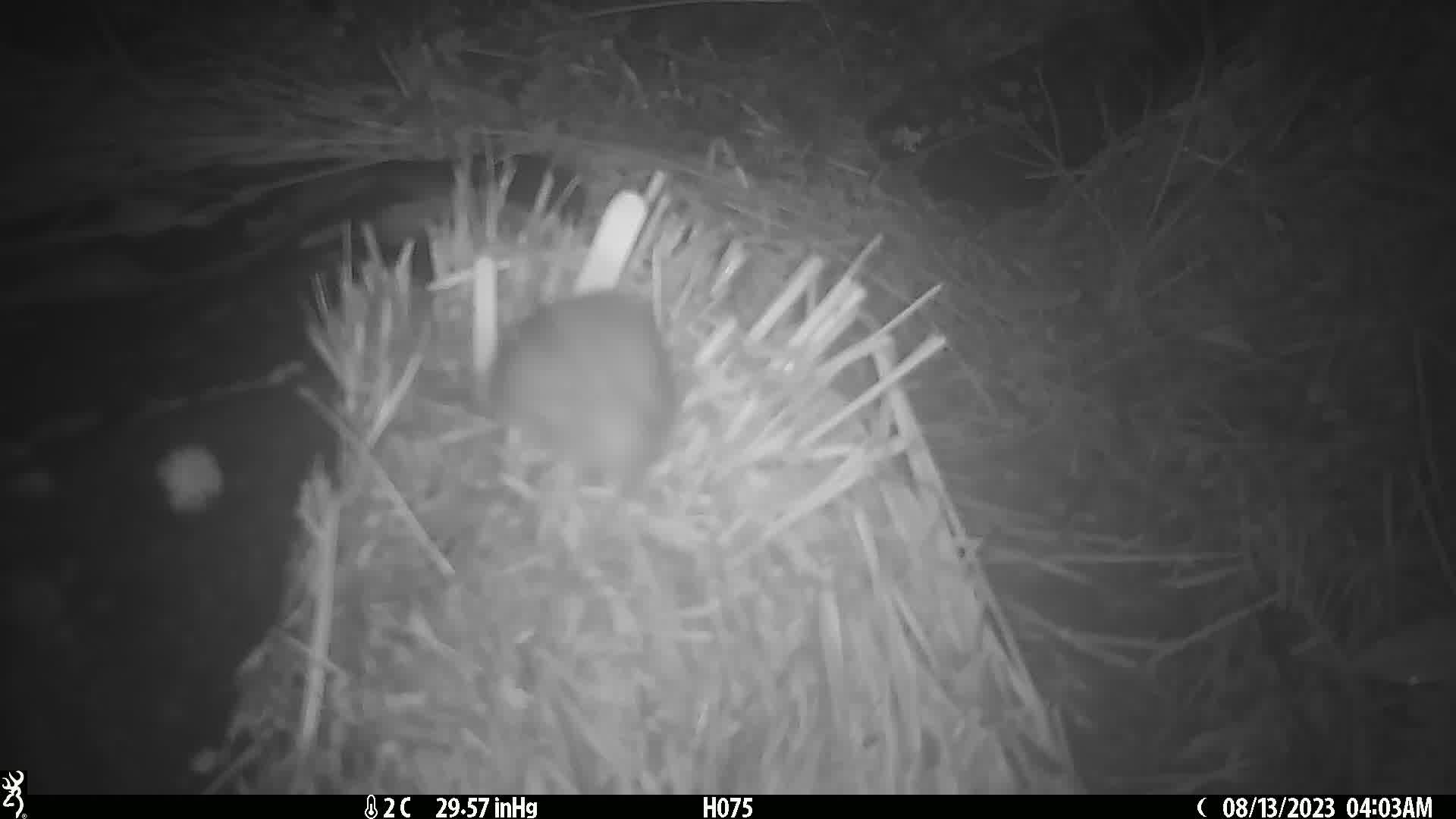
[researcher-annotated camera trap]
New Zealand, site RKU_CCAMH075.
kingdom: Animalia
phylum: Chordata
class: Mammalia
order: Rodentia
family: Muridae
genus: Rattus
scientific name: Rattus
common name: rat